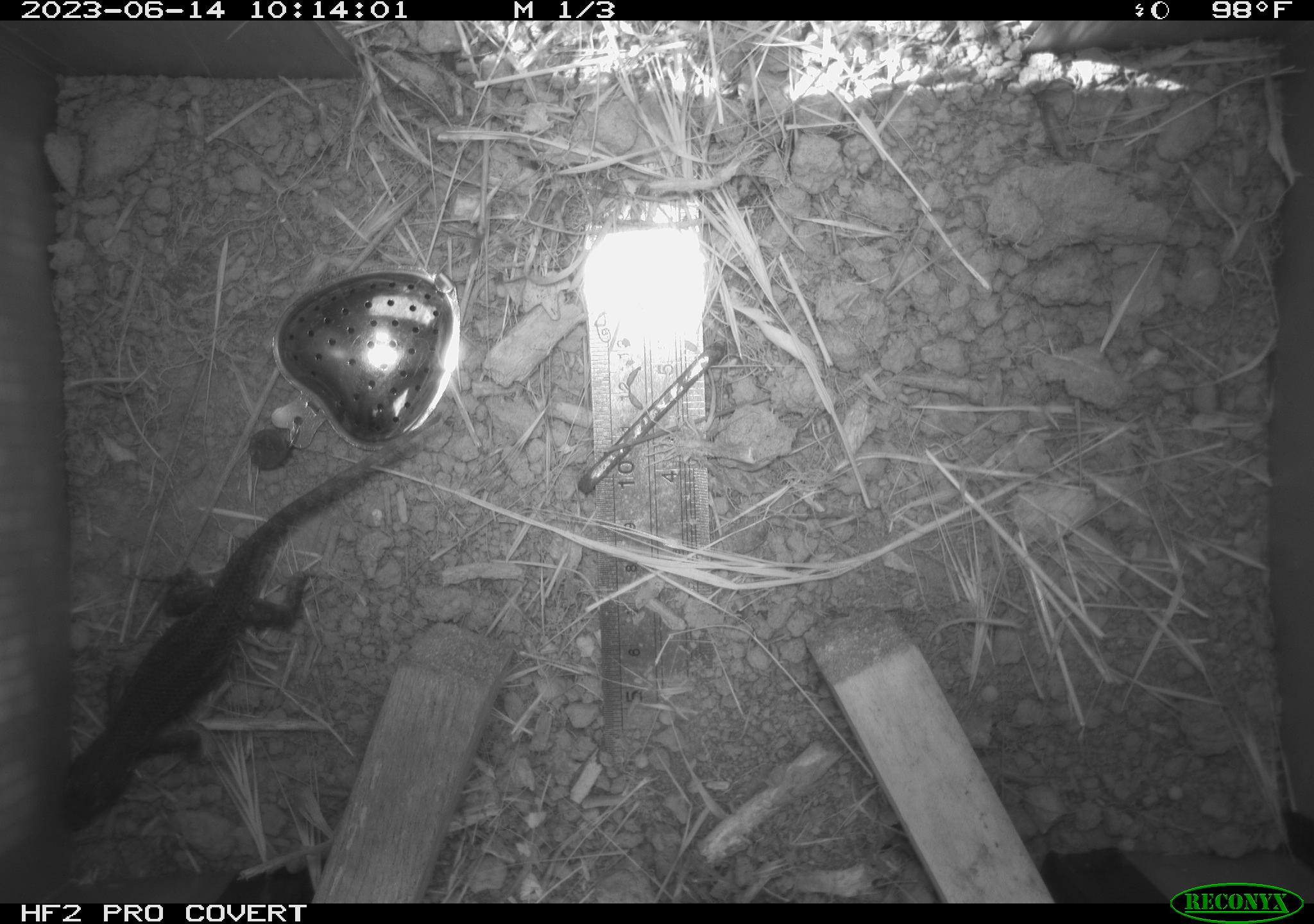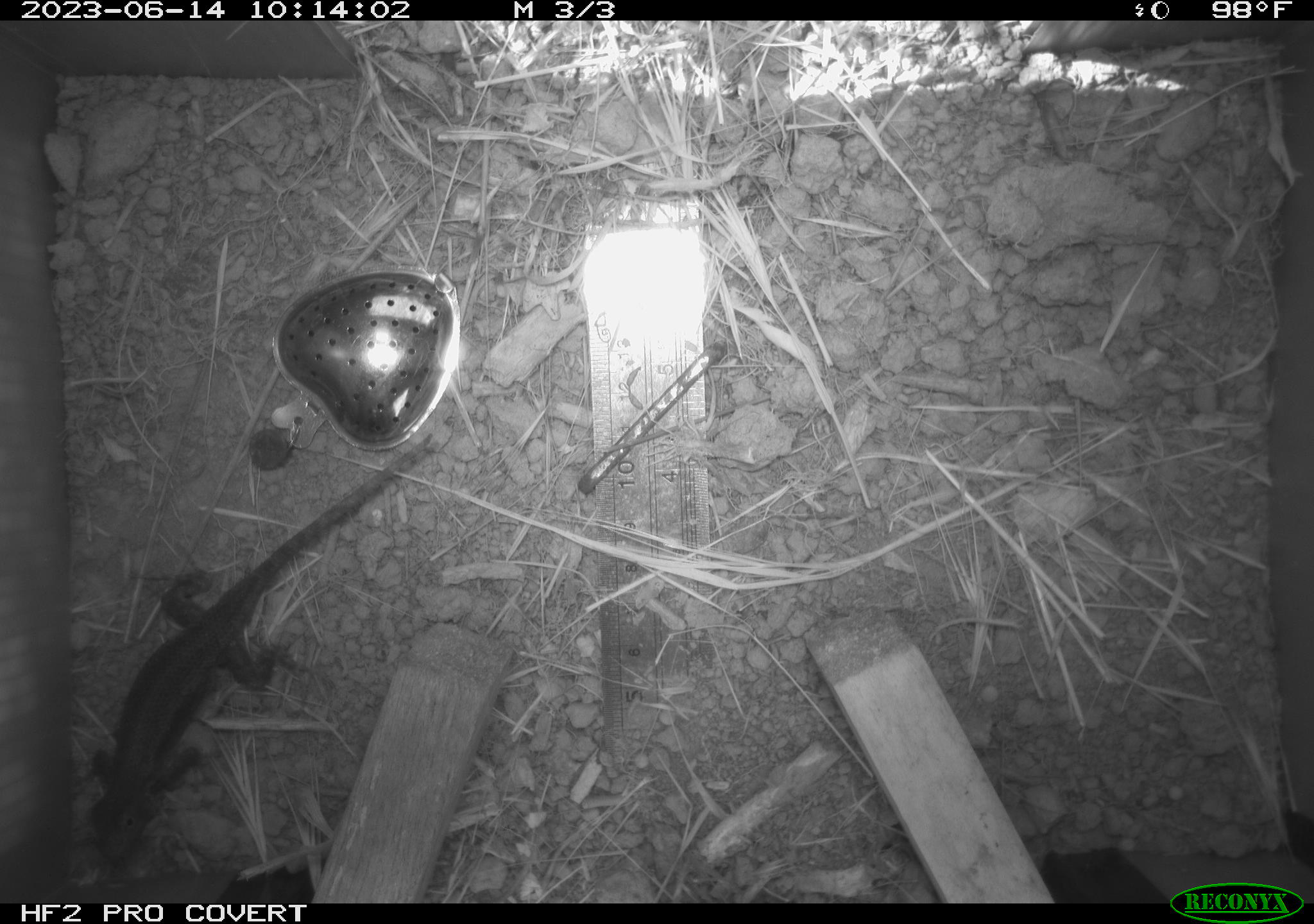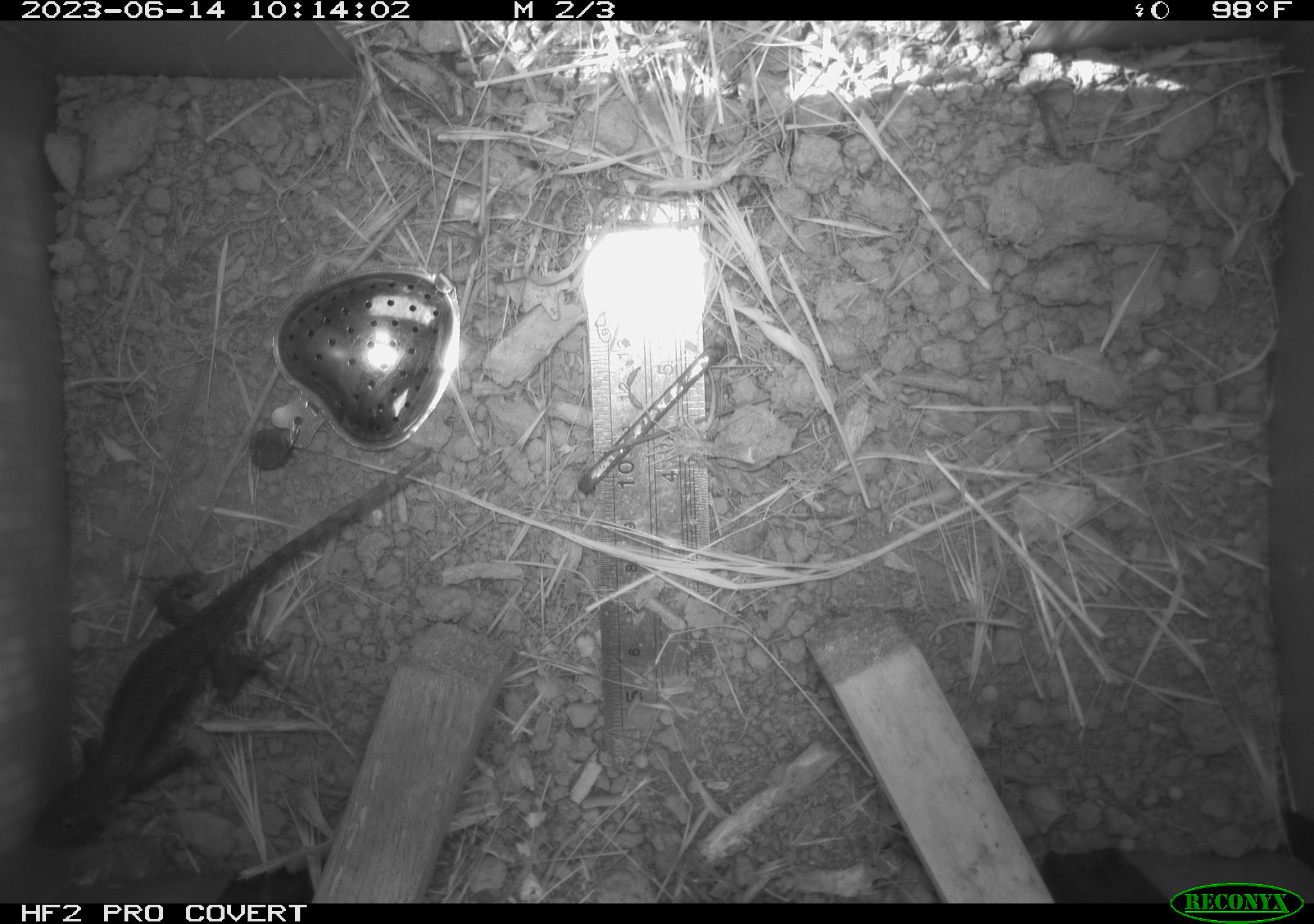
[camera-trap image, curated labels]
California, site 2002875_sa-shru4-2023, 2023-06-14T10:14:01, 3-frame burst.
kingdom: Animalia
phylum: Chordata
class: Reptilia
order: Squamata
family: Phrynosomatidae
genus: Sceloporus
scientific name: Sceloporus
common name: spiny lizards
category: sceloporus species